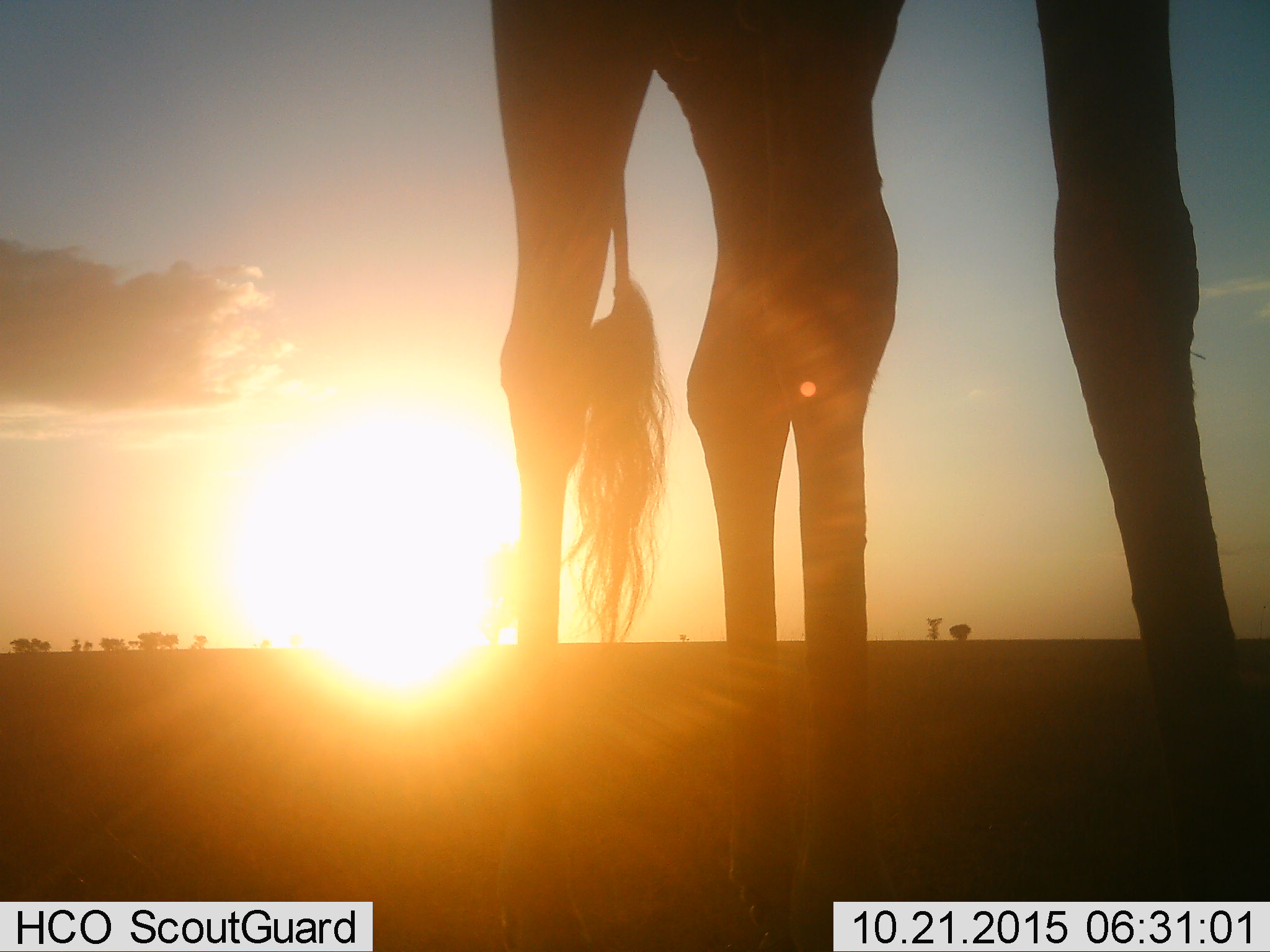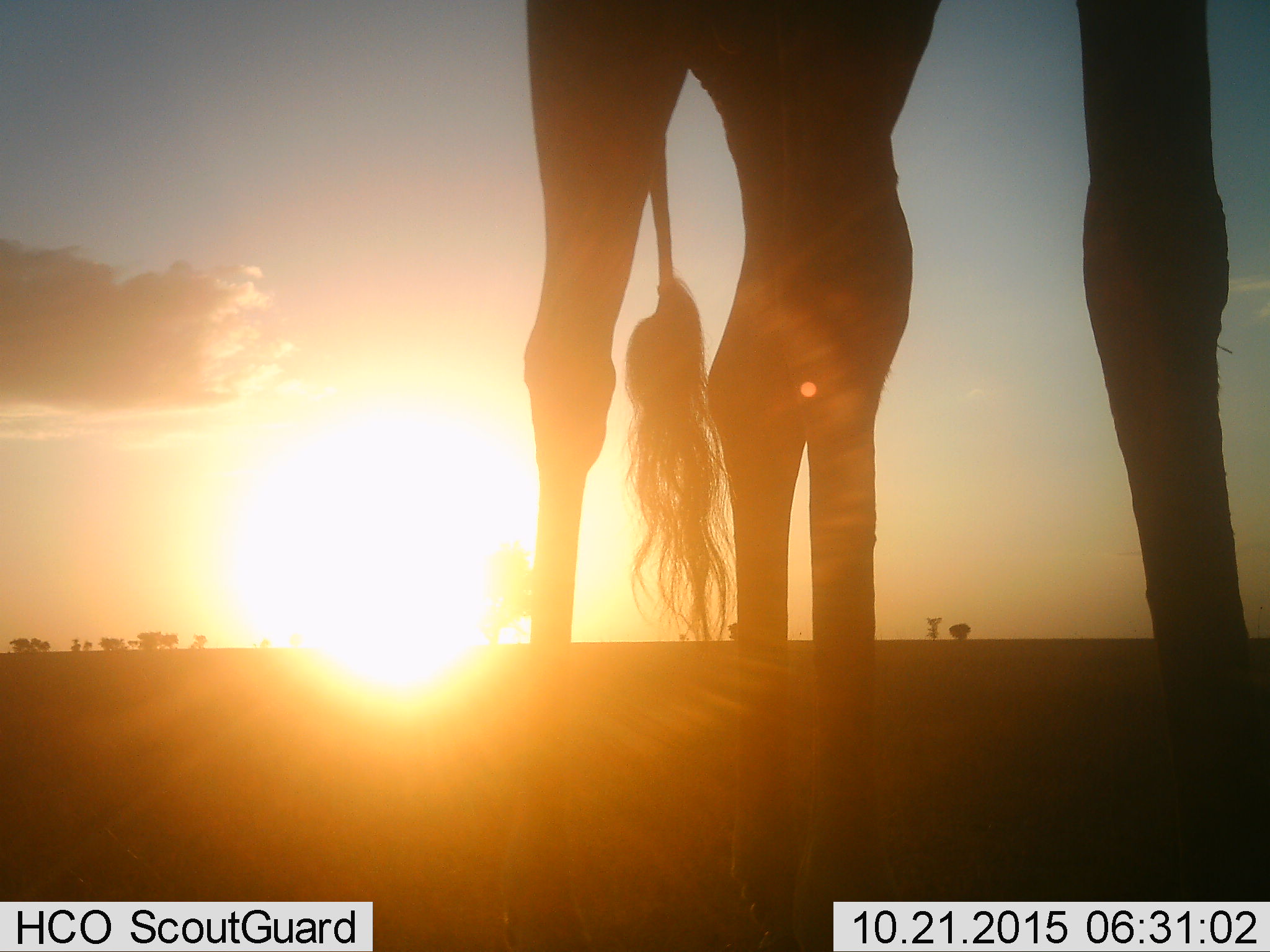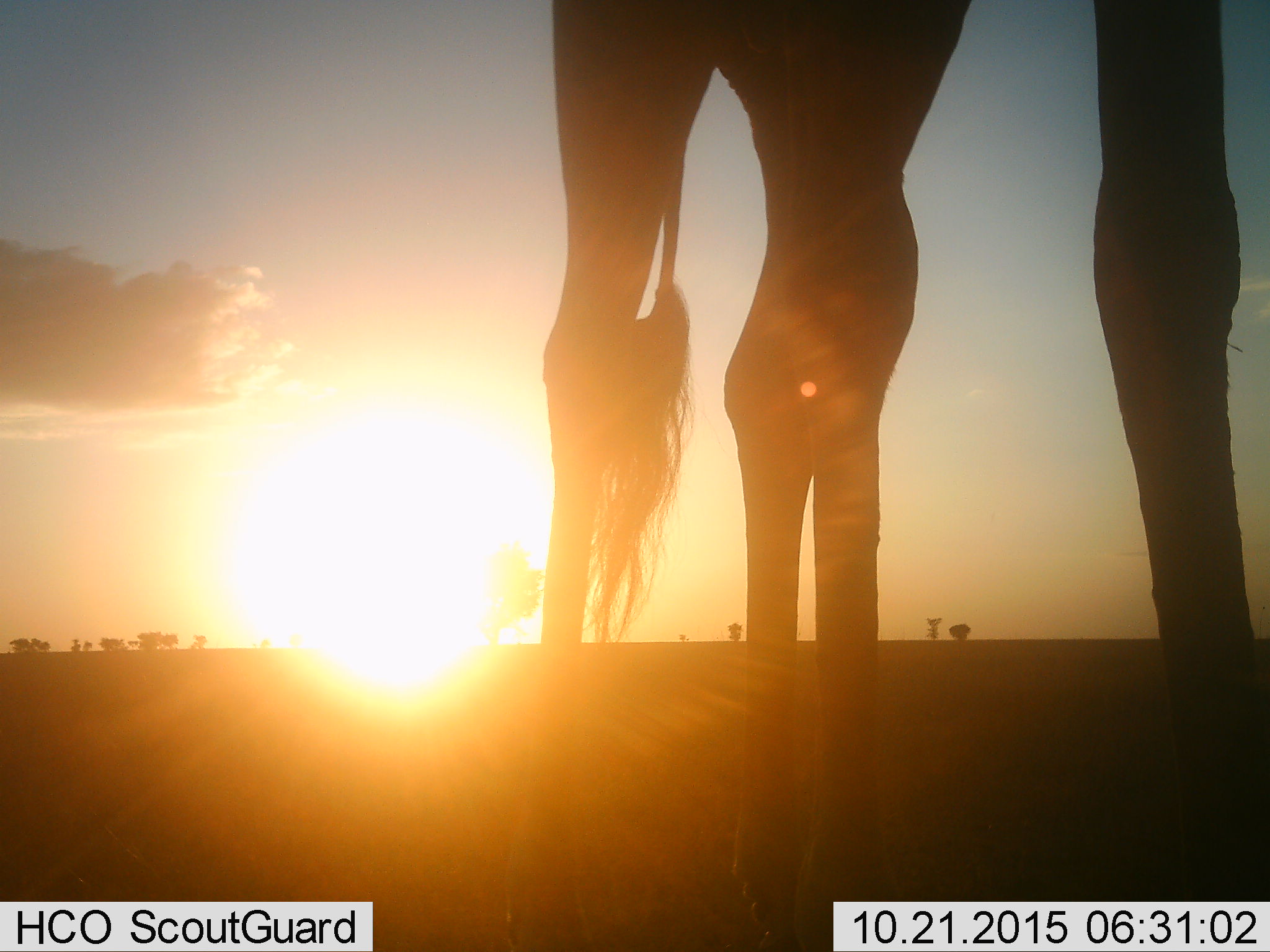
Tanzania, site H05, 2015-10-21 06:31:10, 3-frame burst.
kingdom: Animalia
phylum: Chordata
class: Mammalia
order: Artiodactyla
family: Giraffidae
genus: Giraffa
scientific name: Giraffa camelopardalis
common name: giraffe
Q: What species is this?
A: Giraffe (Giraffa camelopardalis).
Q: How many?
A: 1.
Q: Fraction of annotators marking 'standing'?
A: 78%.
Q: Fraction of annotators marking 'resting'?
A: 0%.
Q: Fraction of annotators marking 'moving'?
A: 22%.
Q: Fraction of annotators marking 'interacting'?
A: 0%.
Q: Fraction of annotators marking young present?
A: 0%.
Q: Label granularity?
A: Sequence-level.